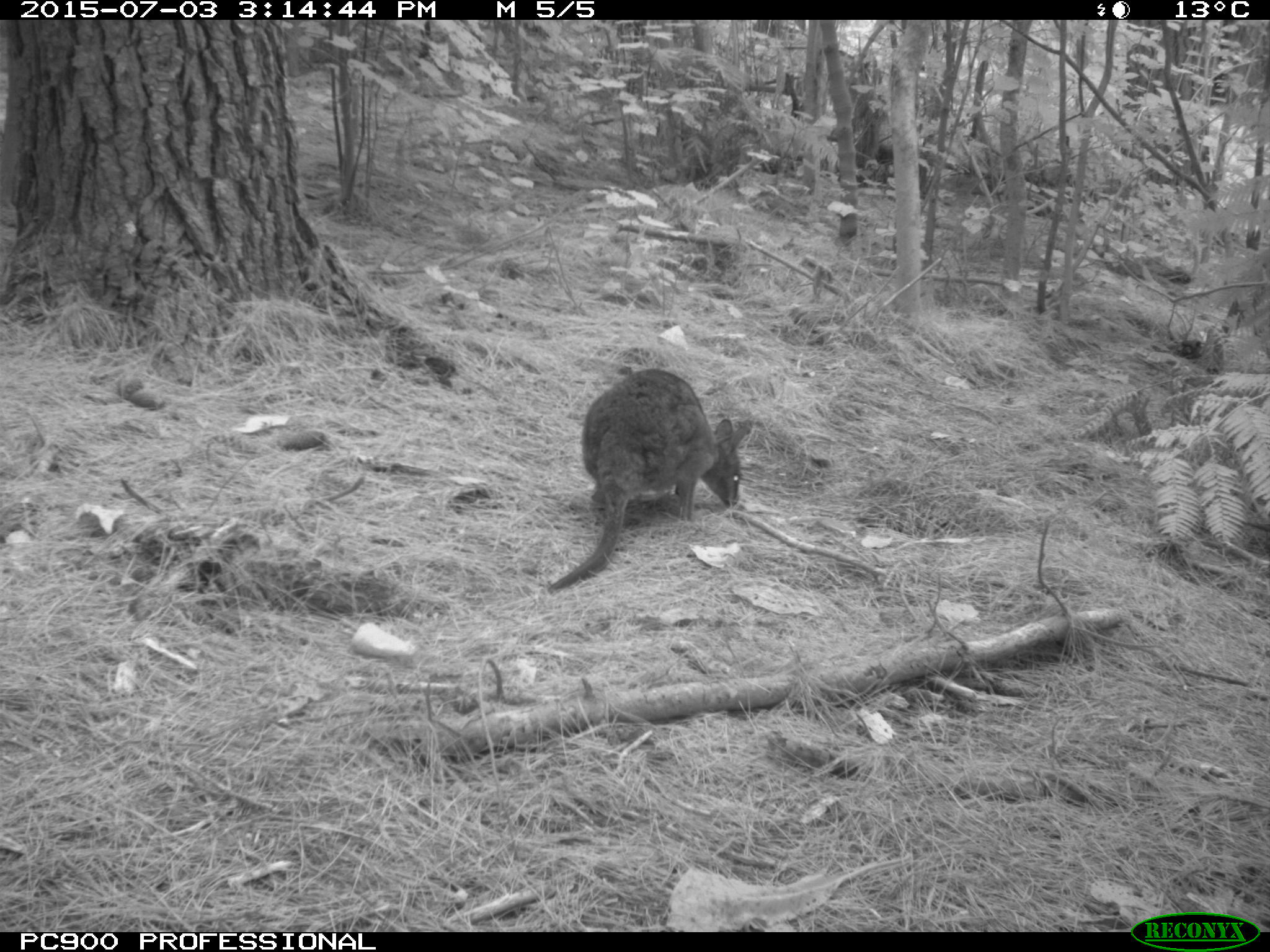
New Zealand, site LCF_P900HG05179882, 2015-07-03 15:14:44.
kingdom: Animalia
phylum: Chordata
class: Mammalia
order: Diprotodontia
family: Macropodidae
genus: Notamacropus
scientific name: Notamacropus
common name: wallaby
Wallaby (Notamacropus).